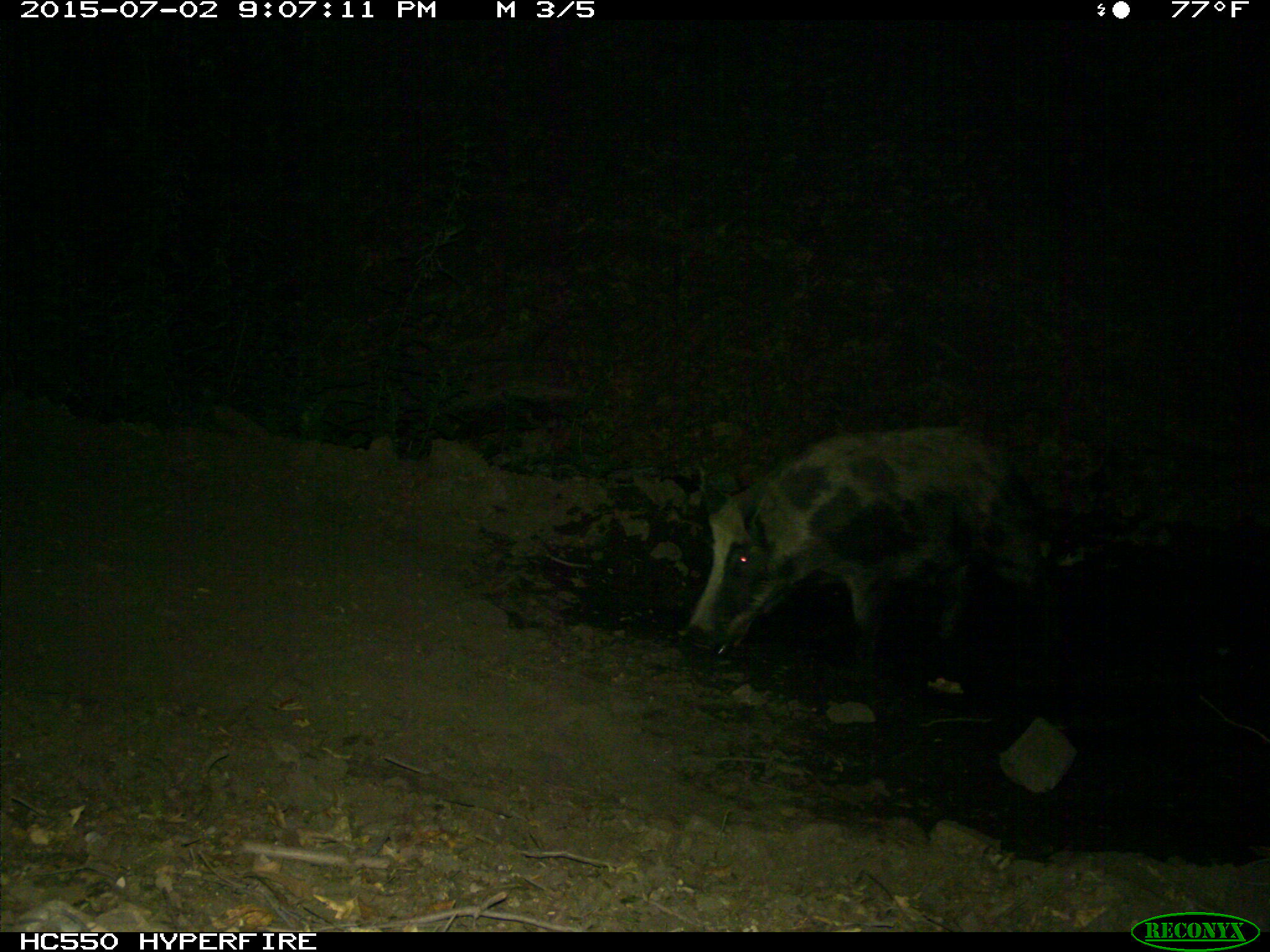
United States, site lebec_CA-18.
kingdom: Animalia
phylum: Chordata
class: Mammalia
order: Artiodactyla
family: Suidae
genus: Sus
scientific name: Sus scrofa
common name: wild boar